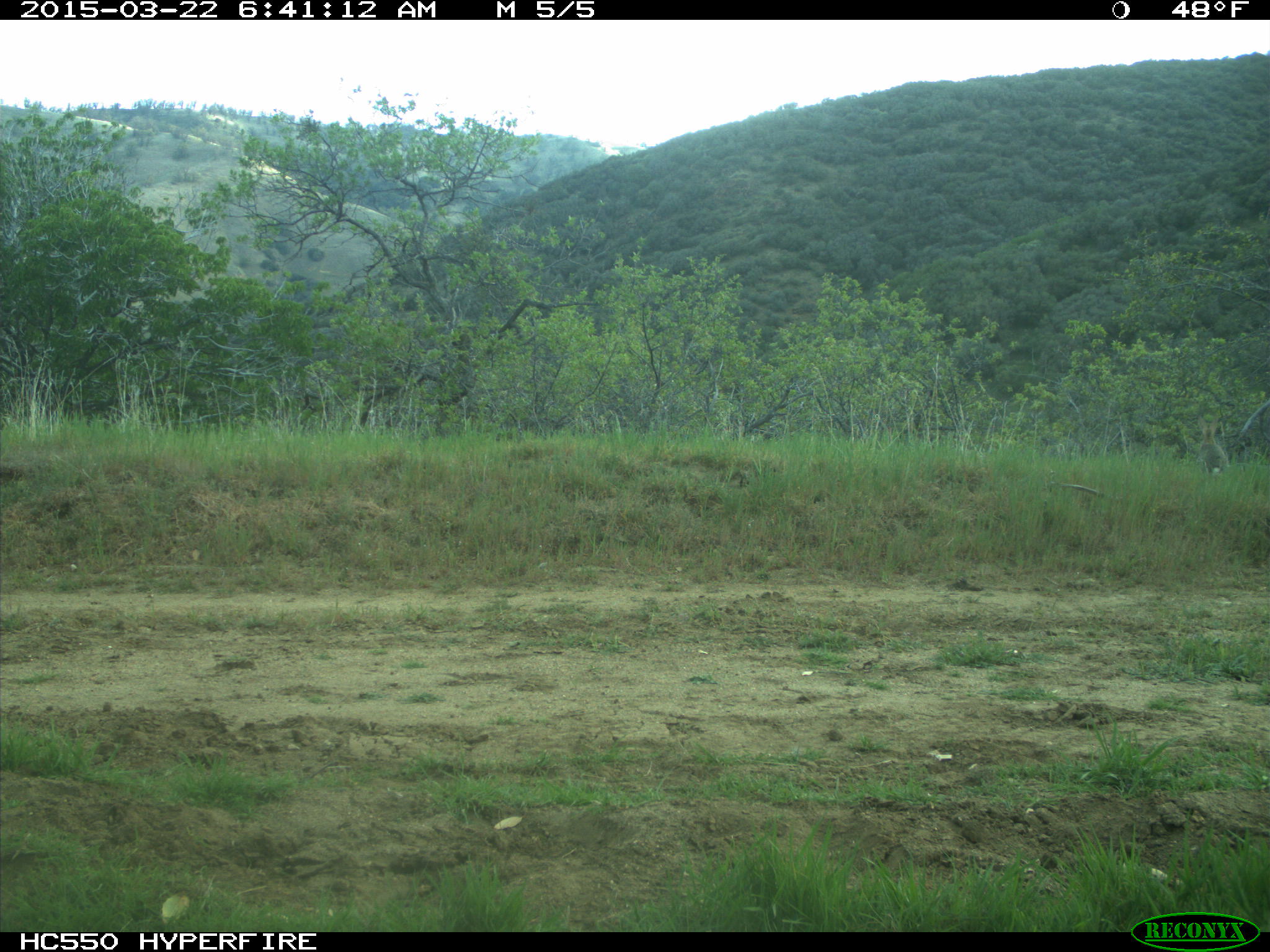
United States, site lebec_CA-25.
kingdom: Animalia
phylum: Chordata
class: Mammalia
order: Lagomorpha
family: Leporidae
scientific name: Leporidae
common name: rabbits and hares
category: unidentified rabbit